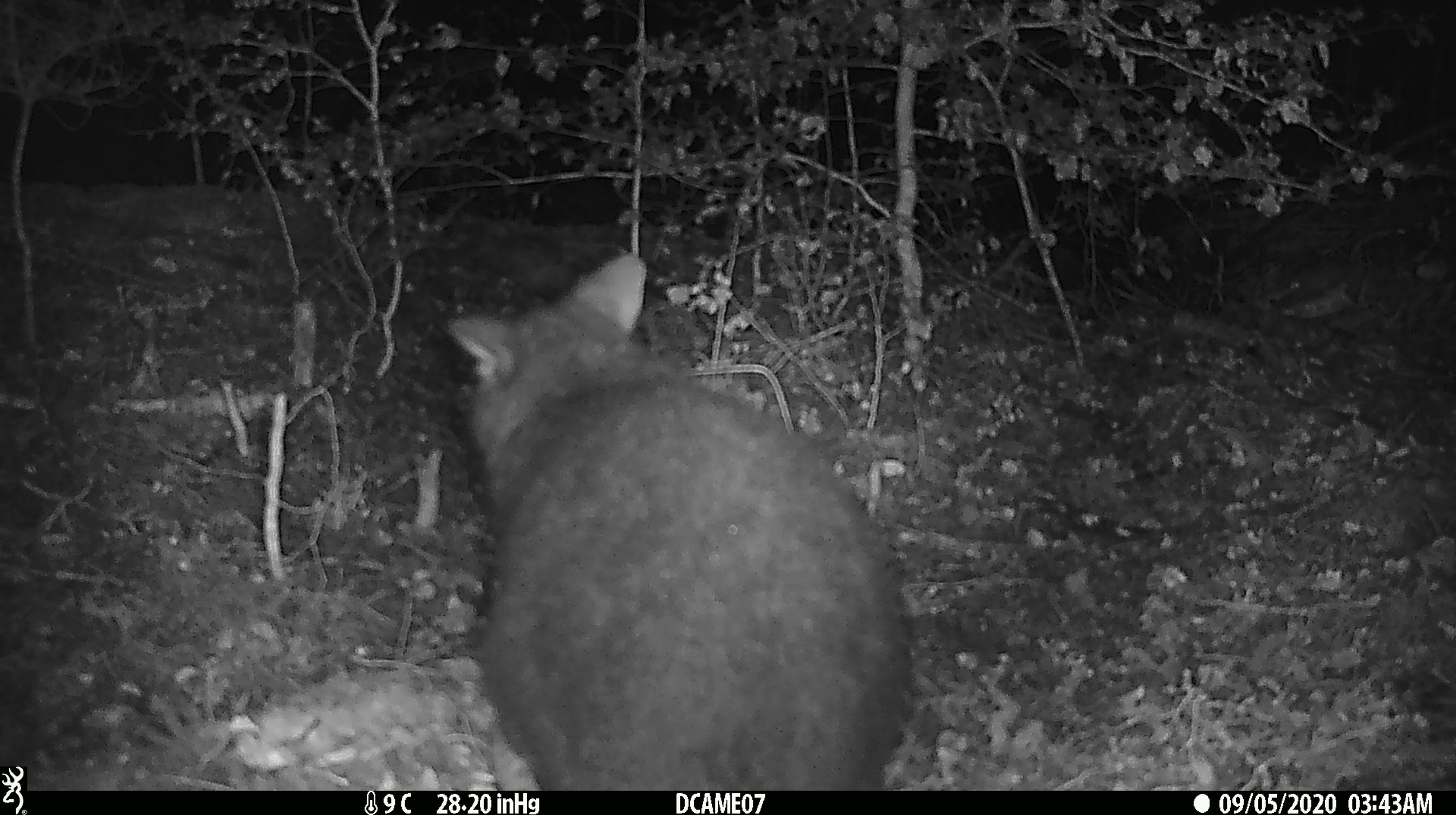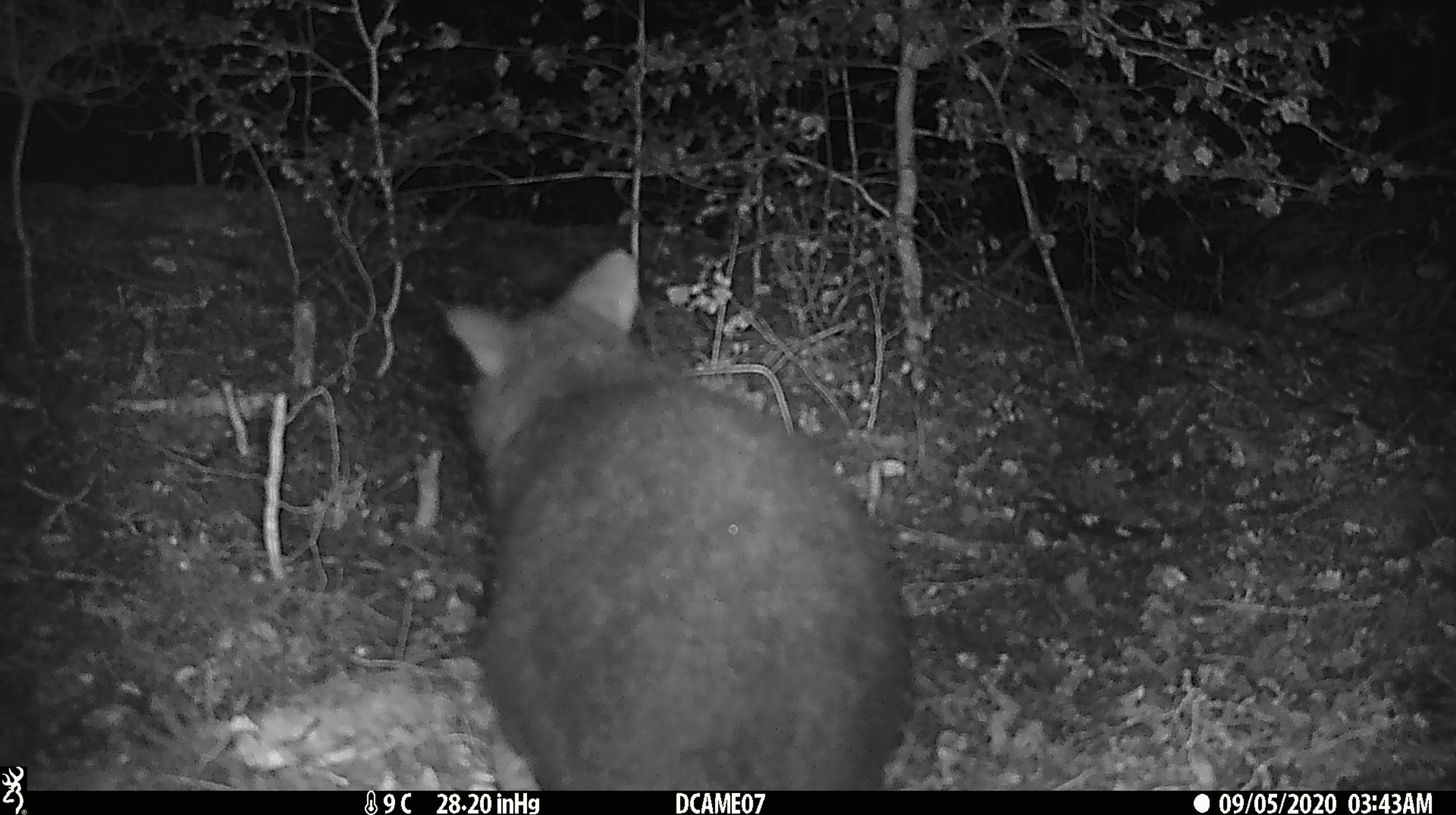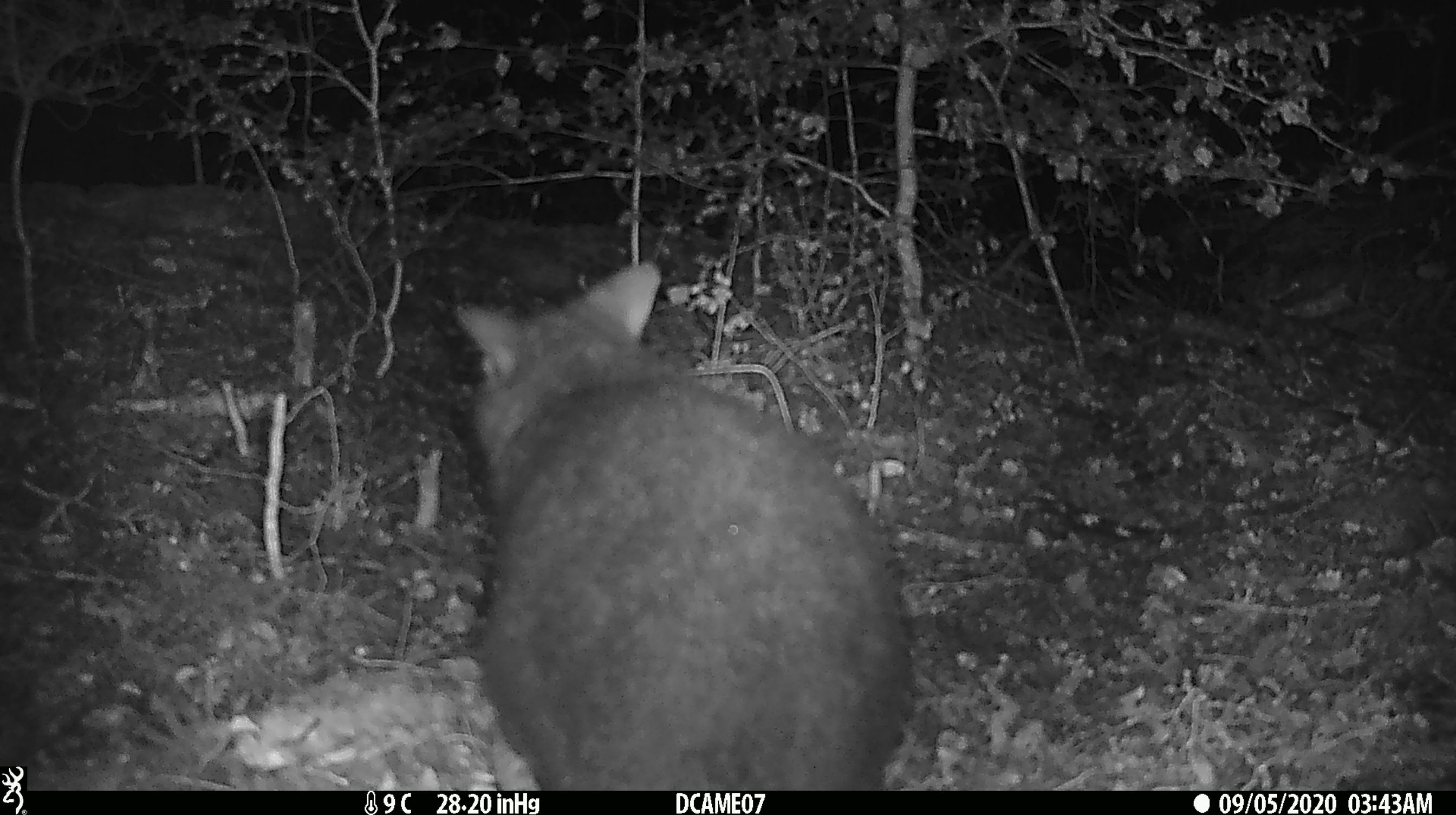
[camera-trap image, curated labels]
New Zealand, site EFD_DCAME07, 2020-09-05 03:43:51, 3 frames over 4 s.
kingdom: Animalia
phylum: Chordata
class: Mammalia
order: Diprotodontia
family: Phalangeridae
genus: Trichosurus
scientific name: Trichosurus vulpecula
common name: common brushtail possum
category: possum